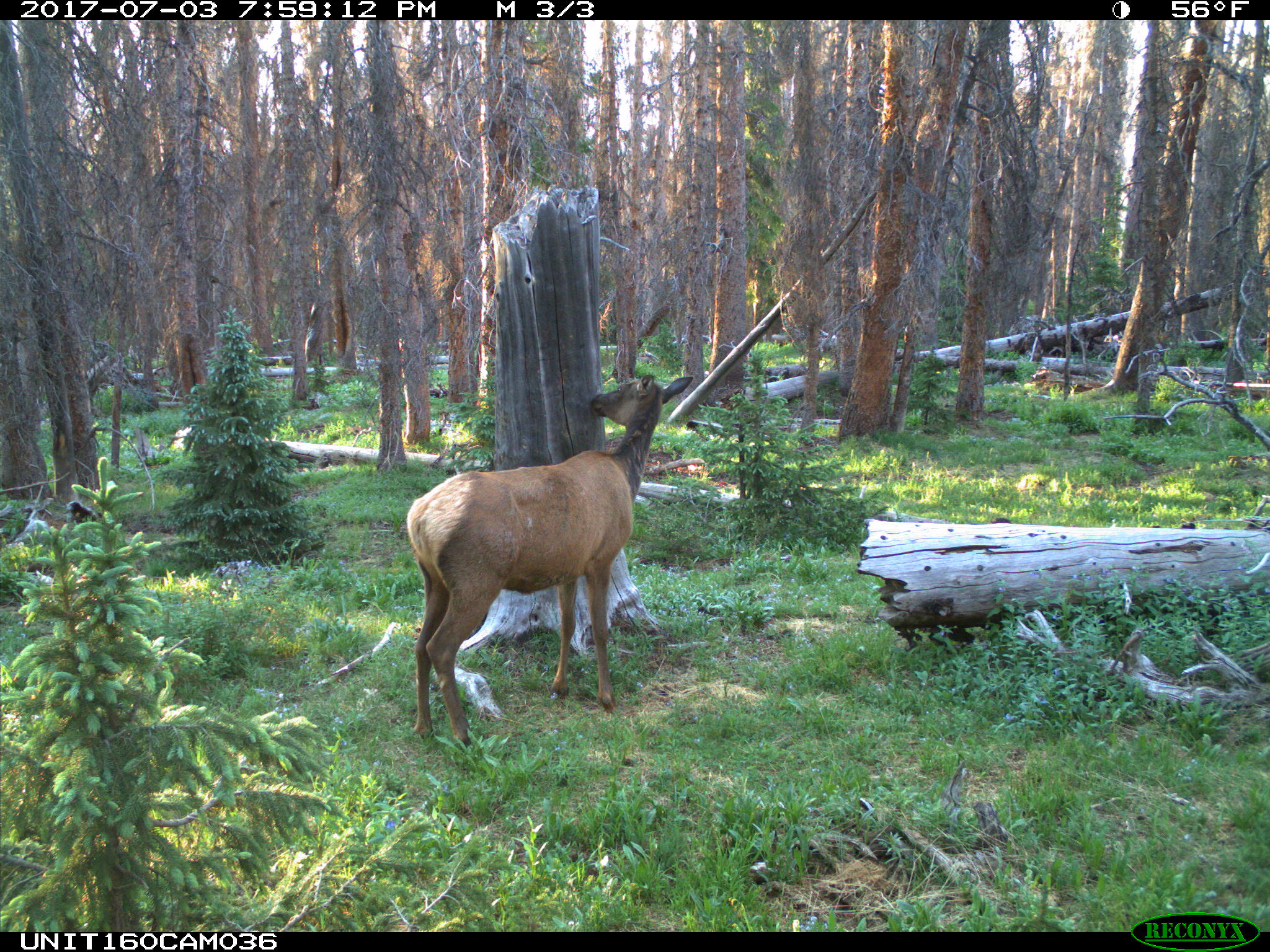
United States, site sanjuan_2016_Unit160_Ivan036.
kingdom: Animalia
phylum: Chordata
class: Mammalia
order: Artiodactyla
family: Cervidae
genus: Cervus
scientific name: Cervus elaphus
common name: red deer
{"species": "Cervus elaphus (red deer)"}